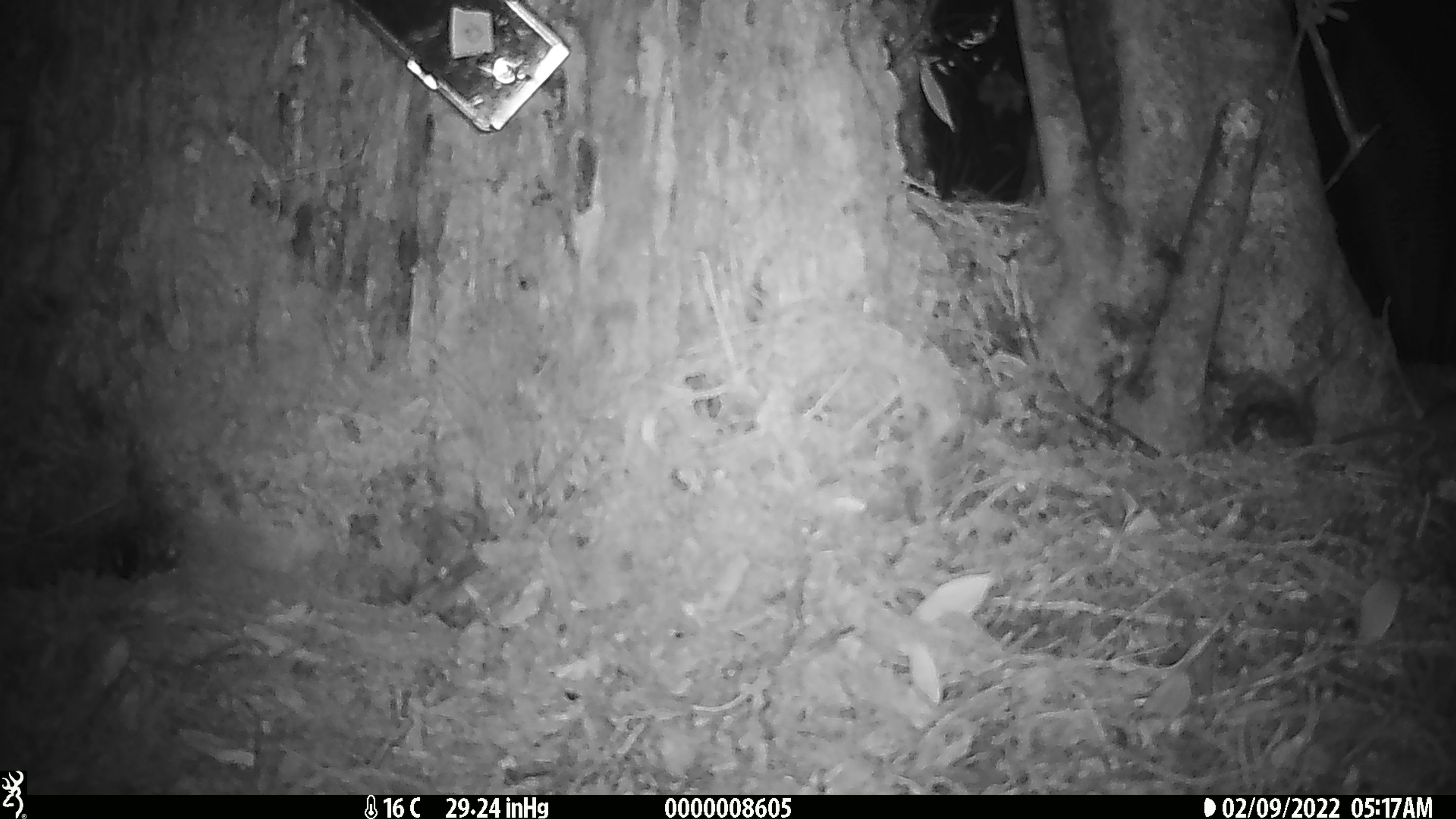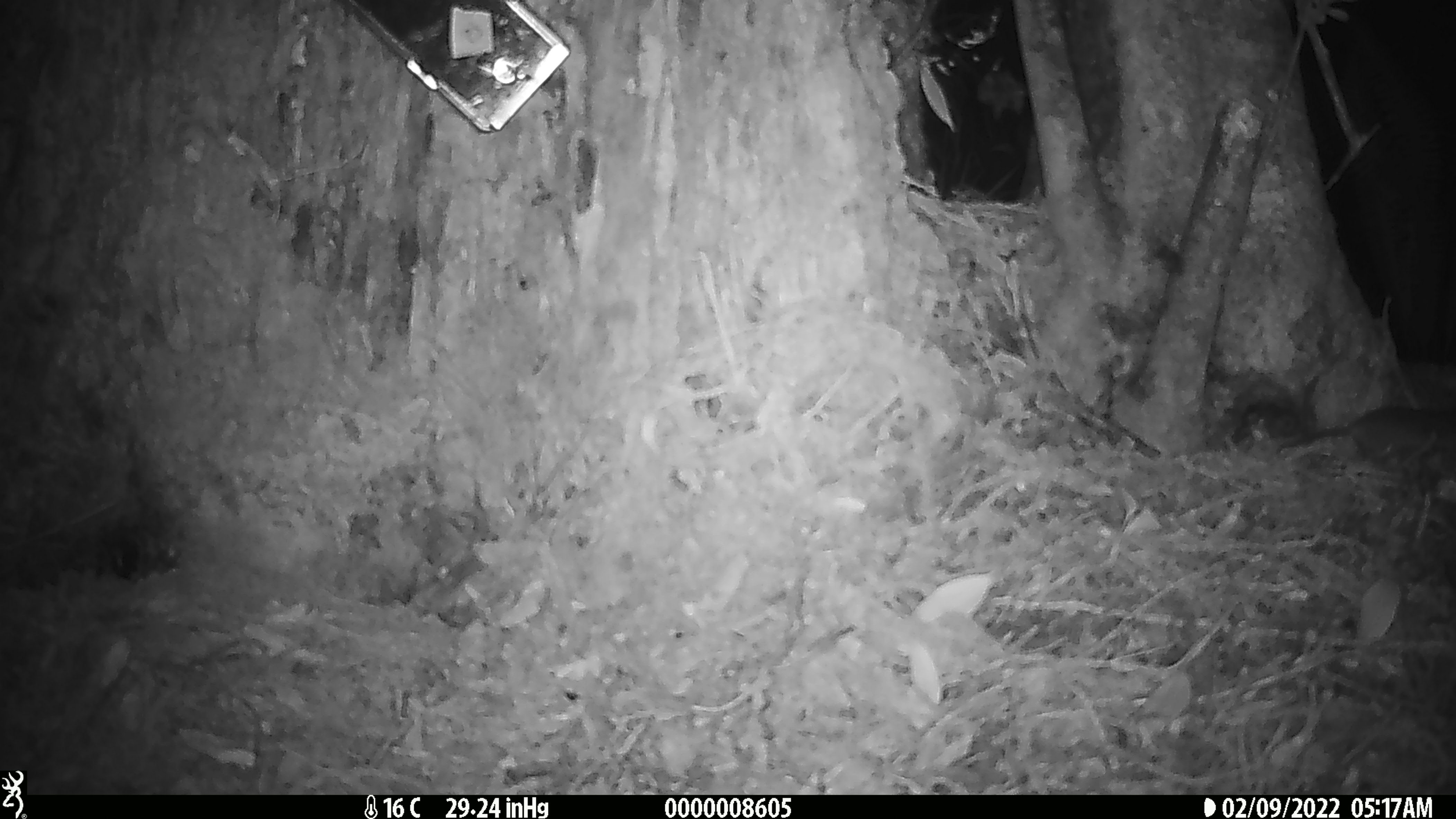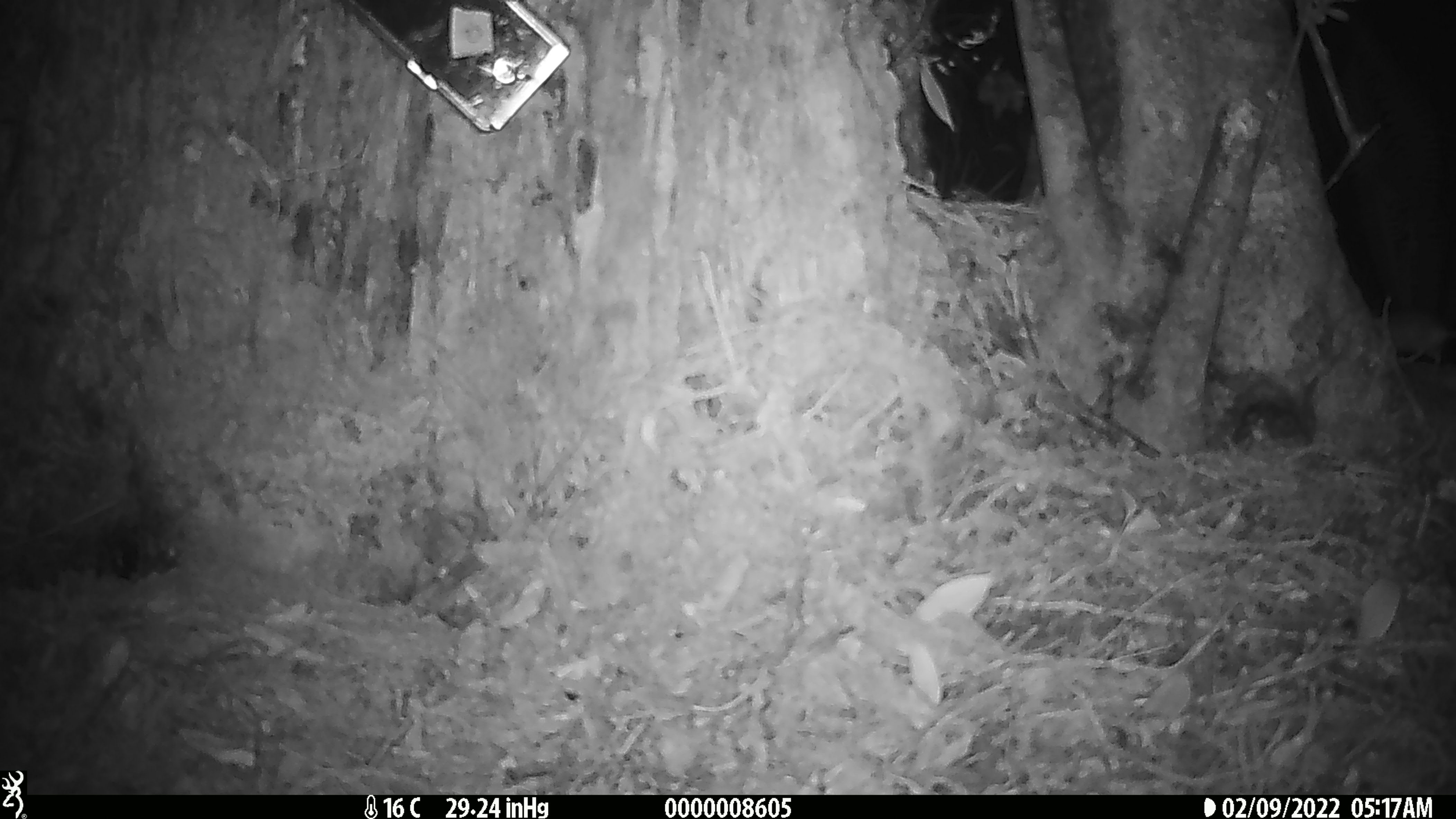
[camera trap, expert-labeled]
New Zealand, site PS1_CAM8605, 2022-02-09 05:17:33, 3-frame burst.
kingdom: Animalia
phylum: Chordata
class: Mammalia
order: Rodentia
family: Muridae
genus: Mus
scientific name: Mus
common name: mouse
Mouse (Mus).